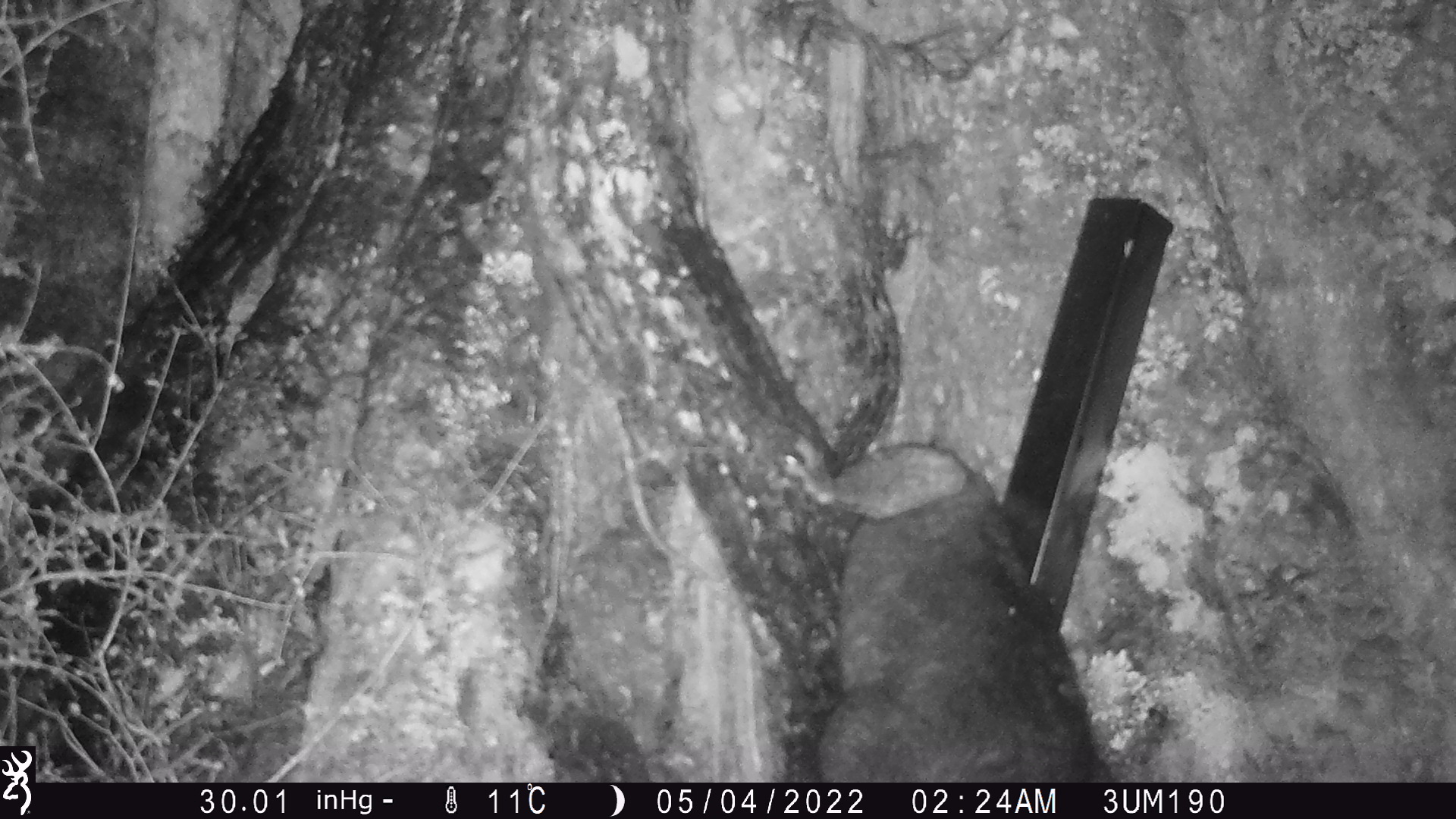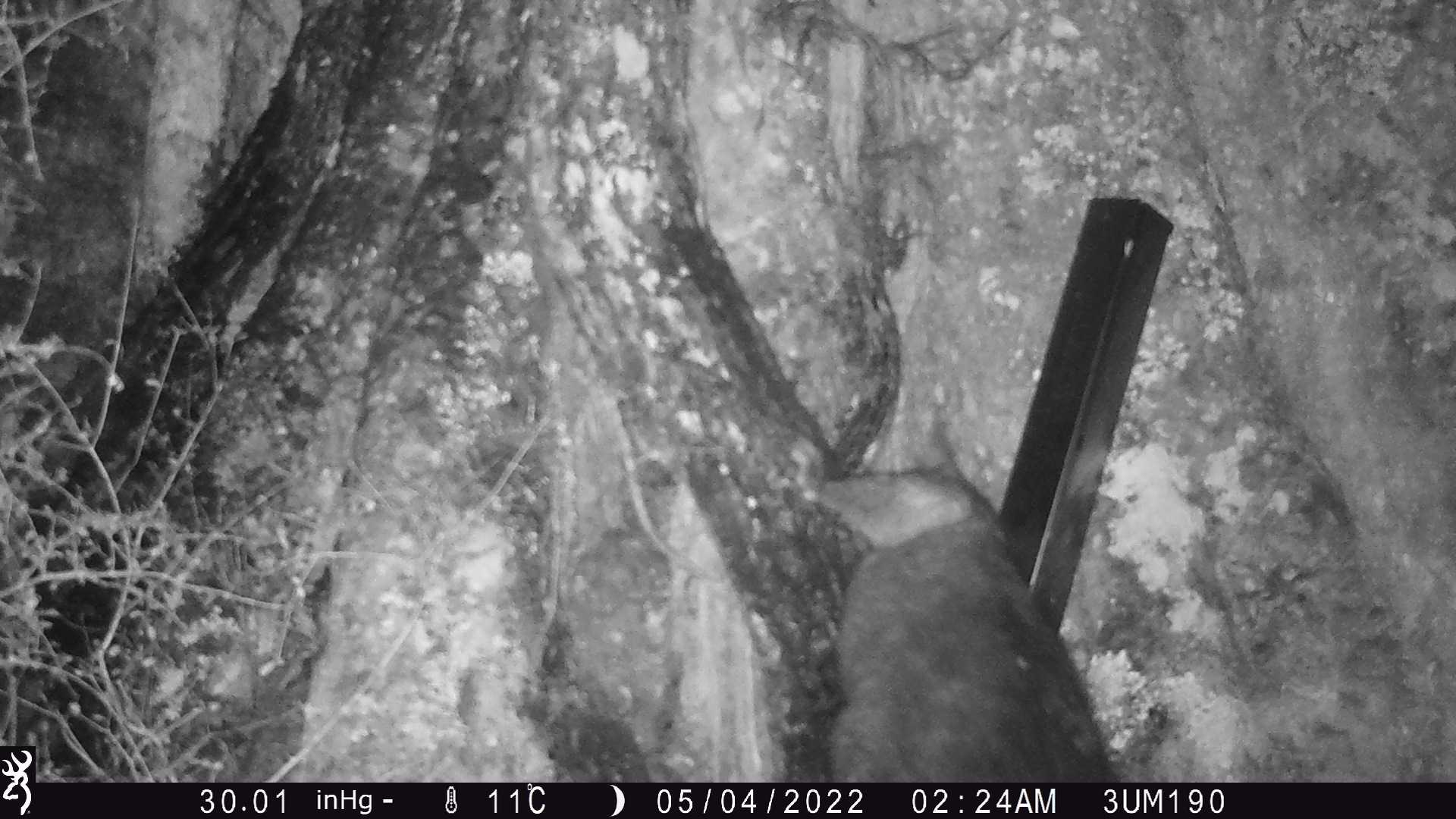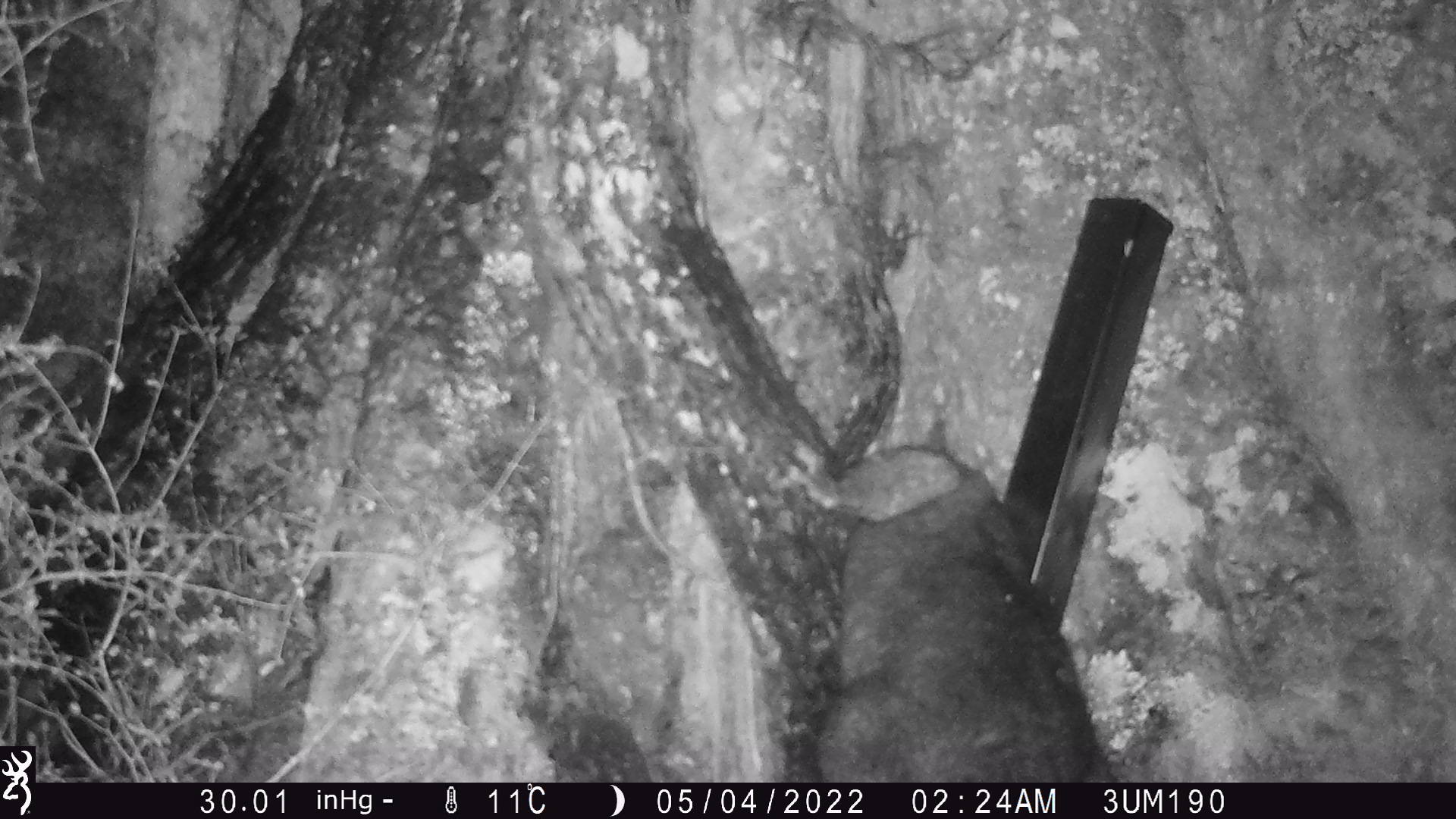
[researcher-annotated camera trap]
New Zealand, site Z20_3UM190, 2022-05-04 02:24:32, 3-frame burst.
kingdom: Animalia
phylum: Chordata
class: Mammalia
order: Diprotodontia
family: Phalangeridae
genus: Trichosurus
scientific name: Trichosurus vulpecula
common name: common brushtail possum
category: possum